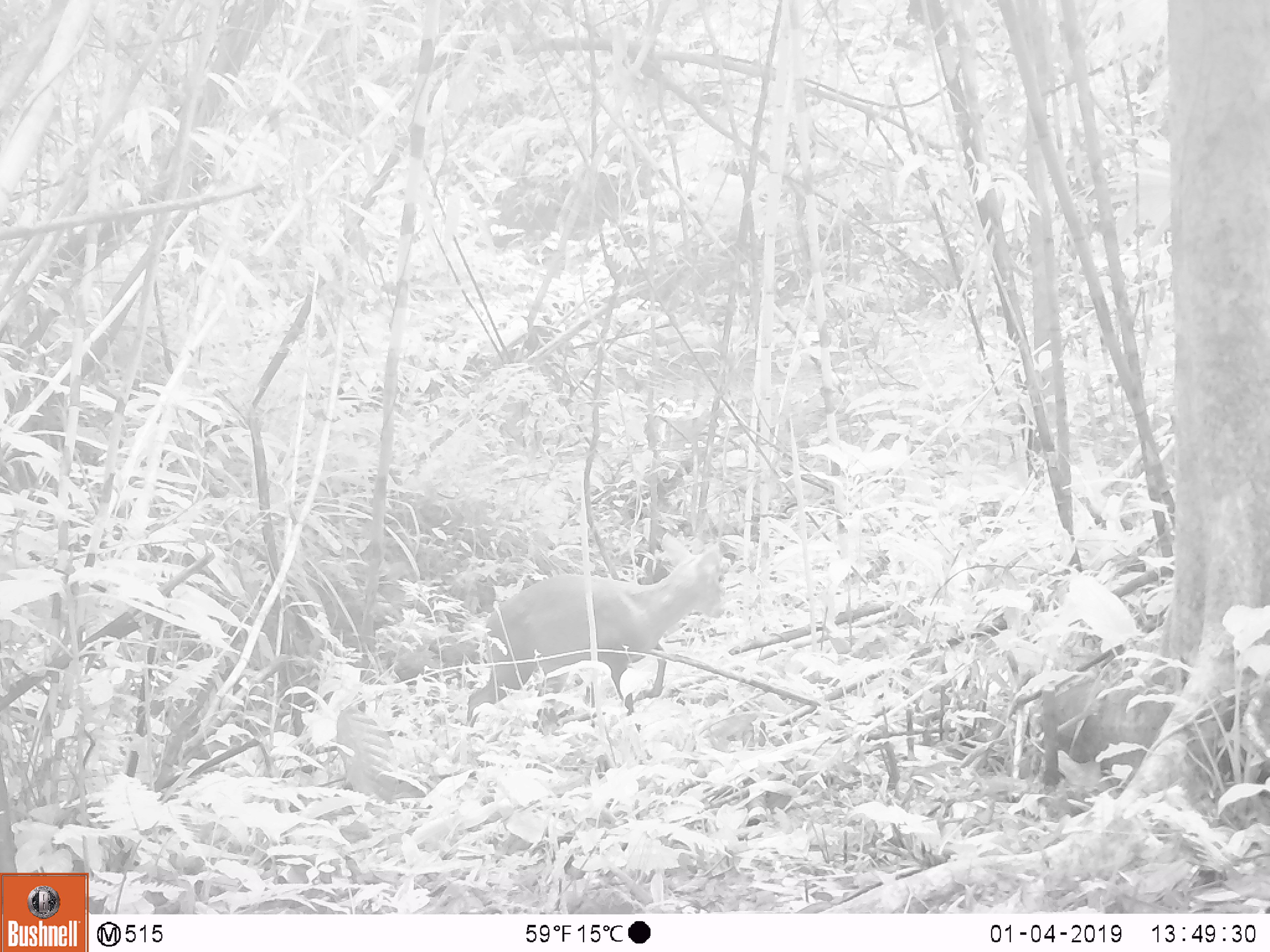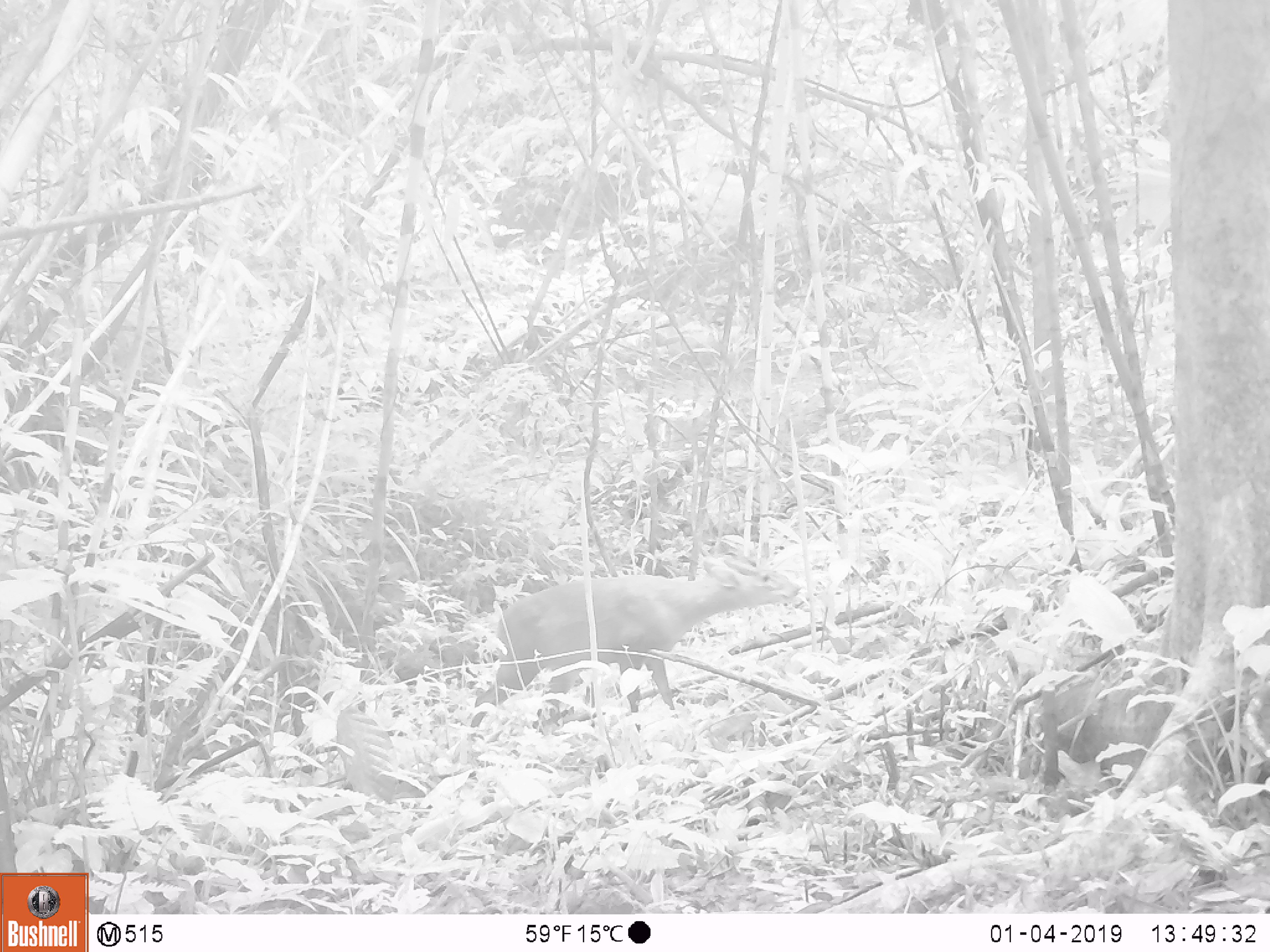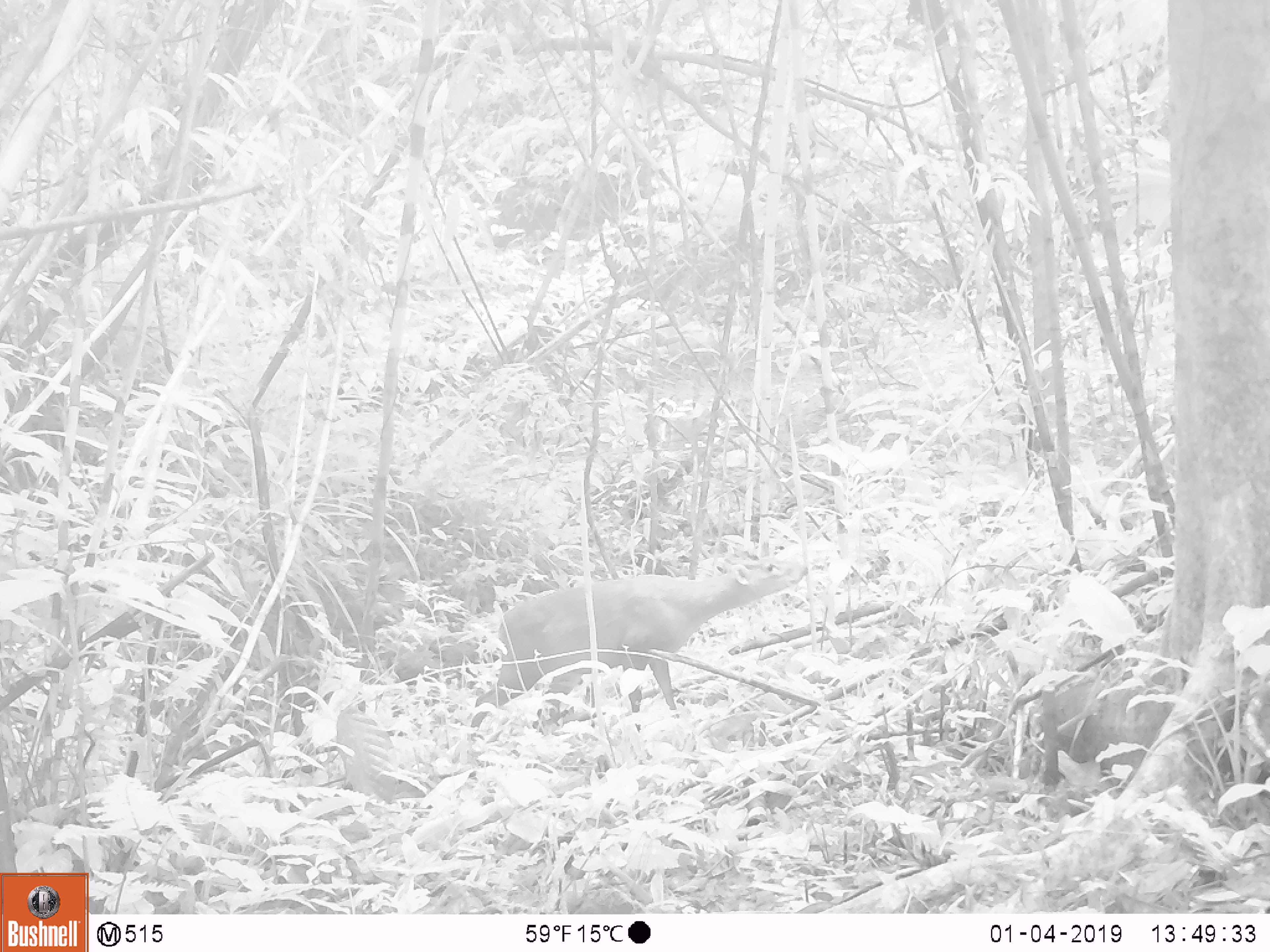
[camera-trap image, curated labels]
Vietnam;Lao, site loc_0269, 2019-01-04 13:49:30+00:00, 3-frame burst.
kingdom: Animalia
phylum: Chordata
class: Mammalia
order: Artiodactyla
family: Cervidae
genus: Muntiacus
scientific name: Muntiacus vuquangensis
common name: large-antlered muntjac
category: large antlered muntjac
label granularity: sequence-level